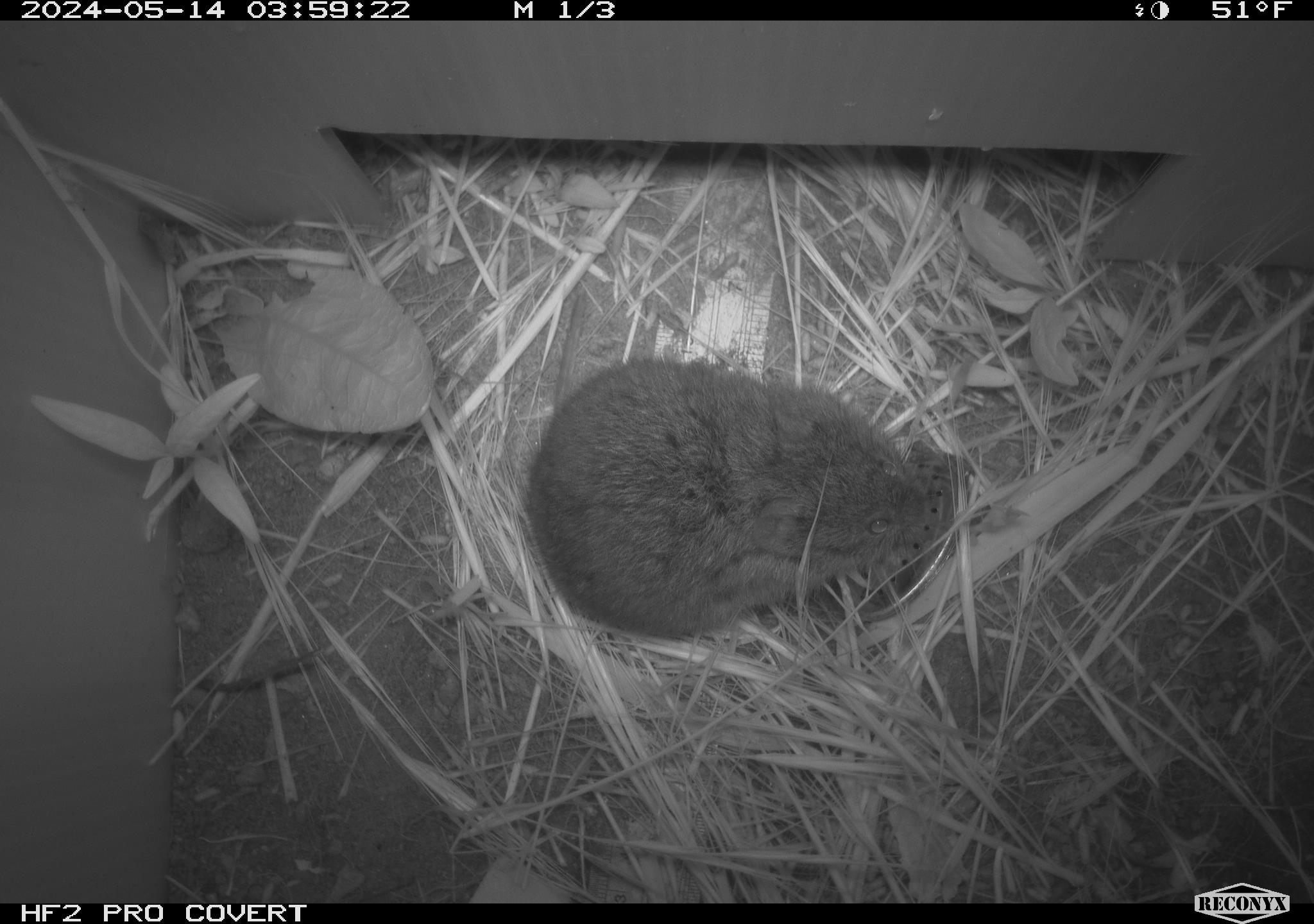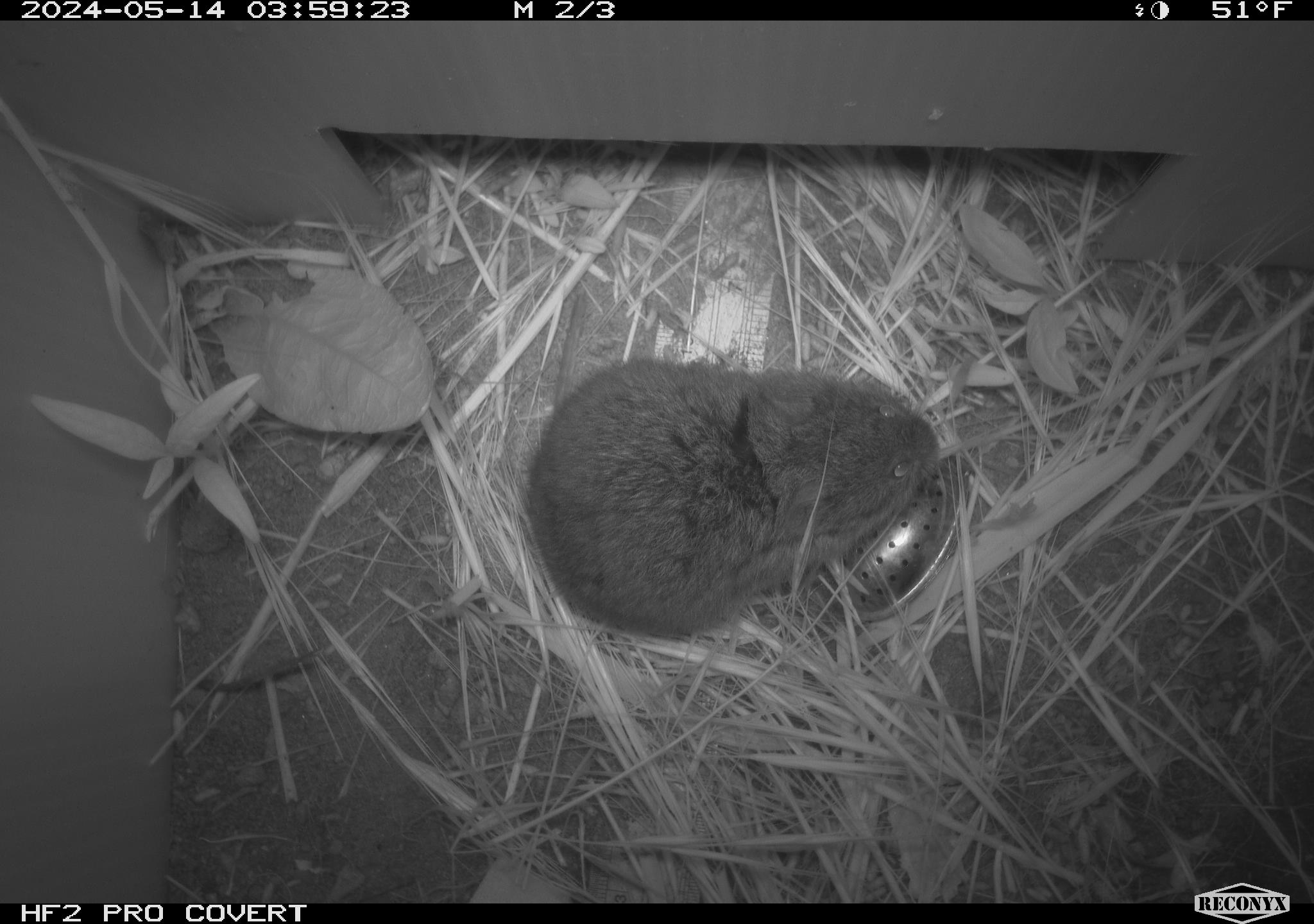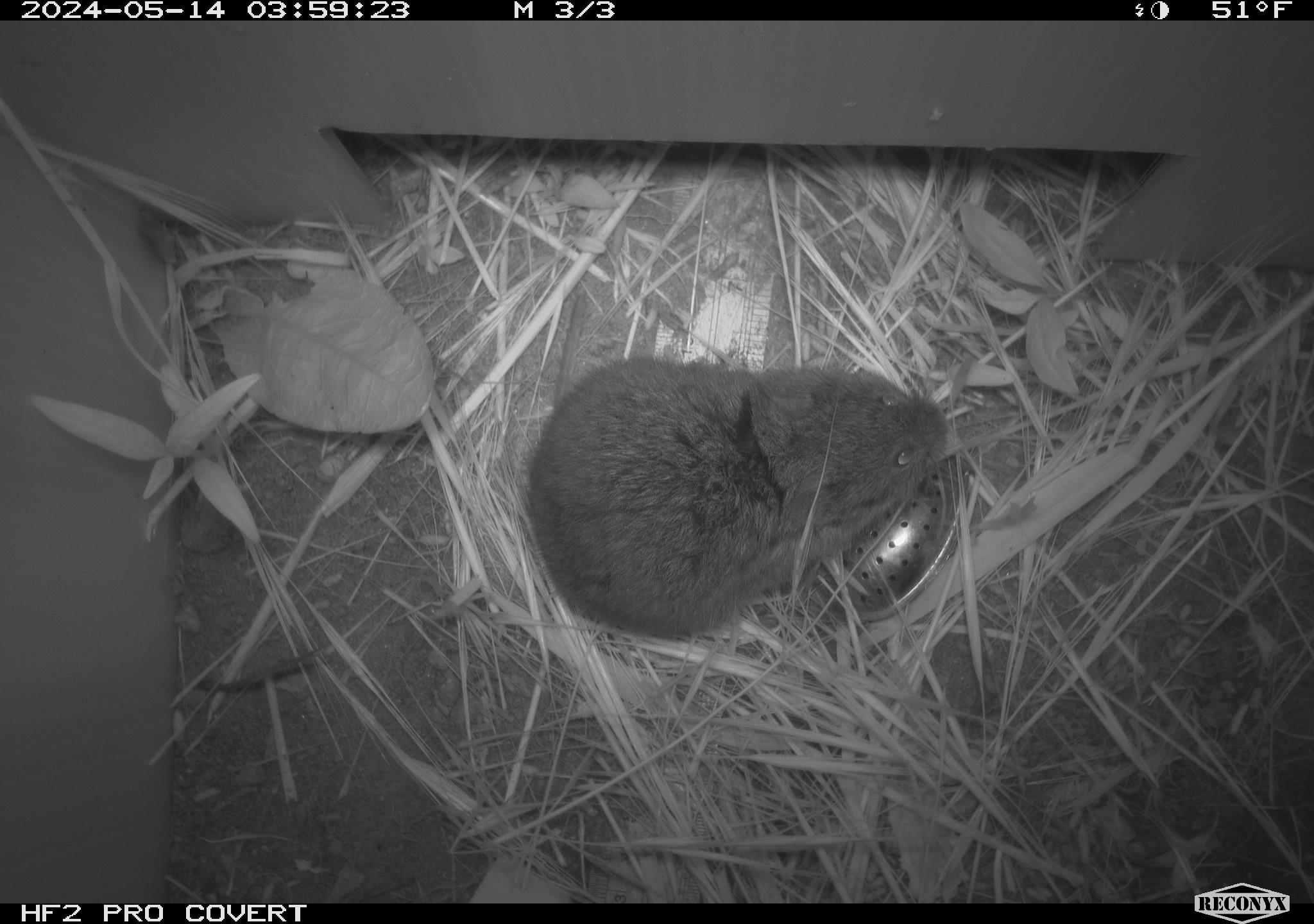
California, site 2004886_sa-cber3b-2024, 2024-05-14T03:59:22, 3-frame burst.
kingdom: Animalia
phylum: Chordata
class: Mammalia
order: Rodentia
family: Cricetidae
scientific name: Arvicolinae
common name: voles, lemmings, and muskrats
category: arvicolinae subfamily